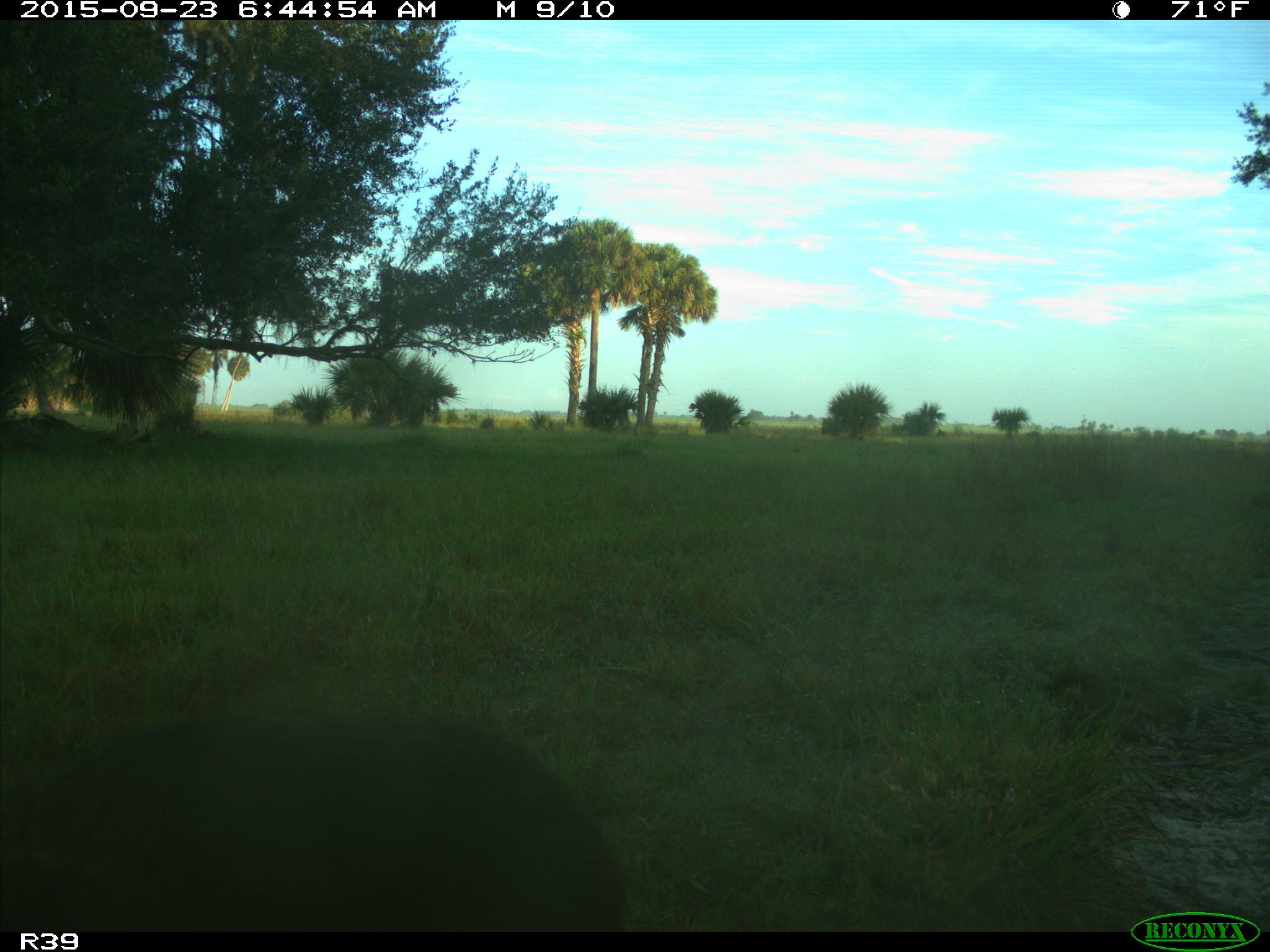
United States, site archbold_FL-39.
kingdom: Animalia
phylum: Chordata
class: Mammalia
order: Carnivora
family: Felidae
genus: Lynx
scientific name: Lynx rufus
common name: bobcat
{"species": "Lynx rufus (bobcat)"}